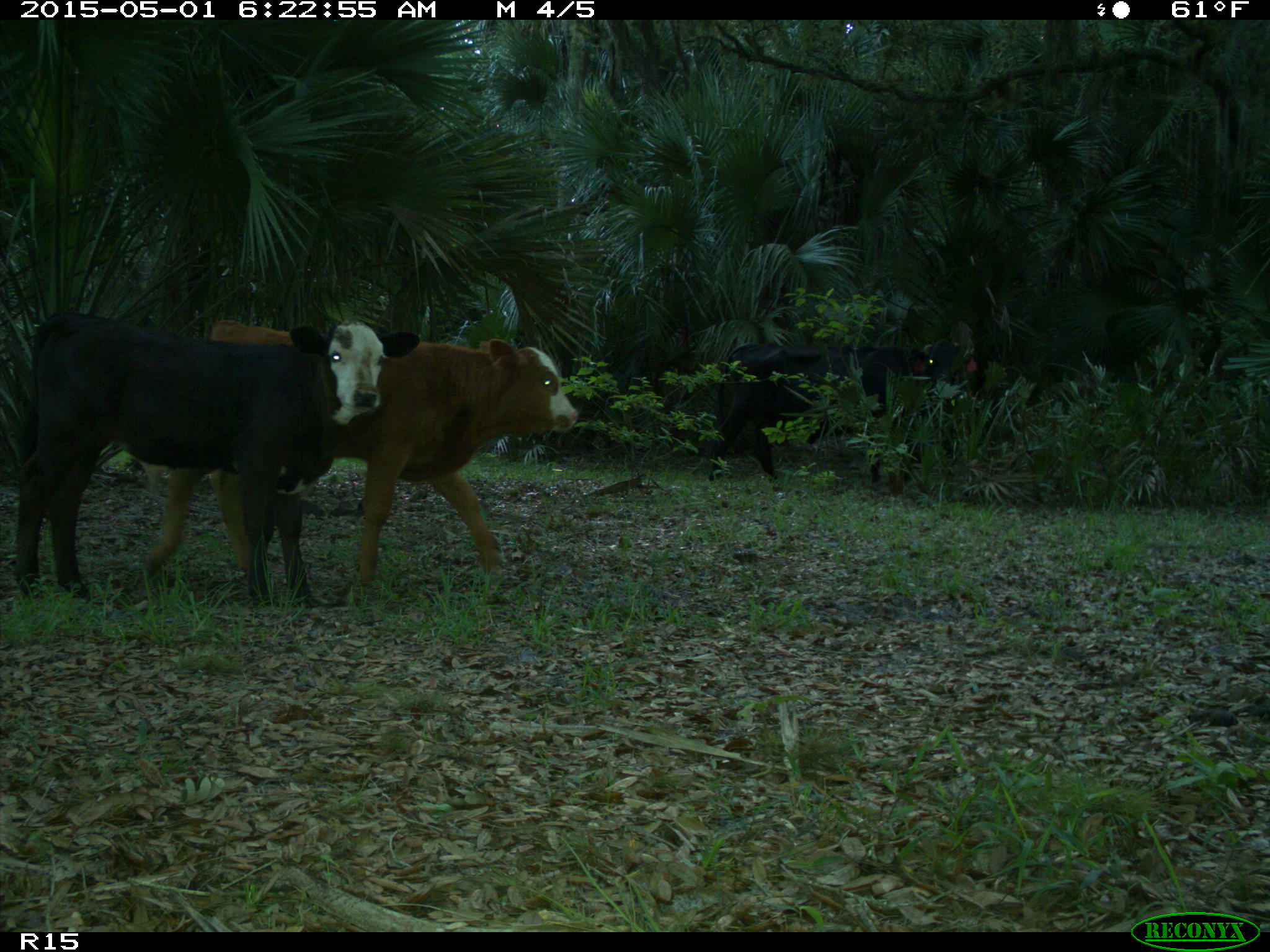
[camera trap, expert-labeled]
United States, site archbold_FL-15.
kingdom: Animalia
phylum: Chordata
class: Mammalia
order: Artiodactyla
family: Bovidae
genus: Bos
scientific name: Bos taurus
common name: domestic cow